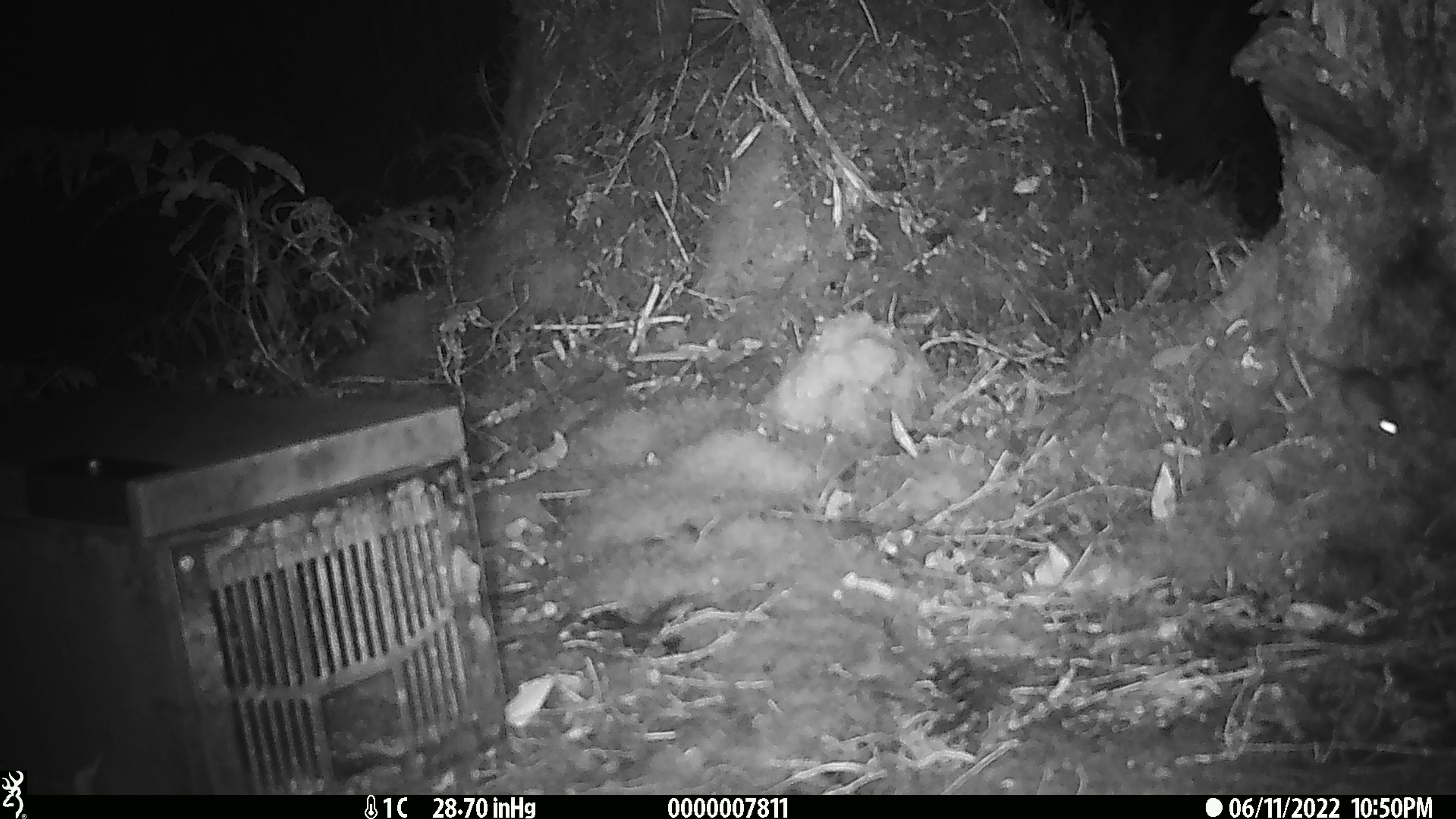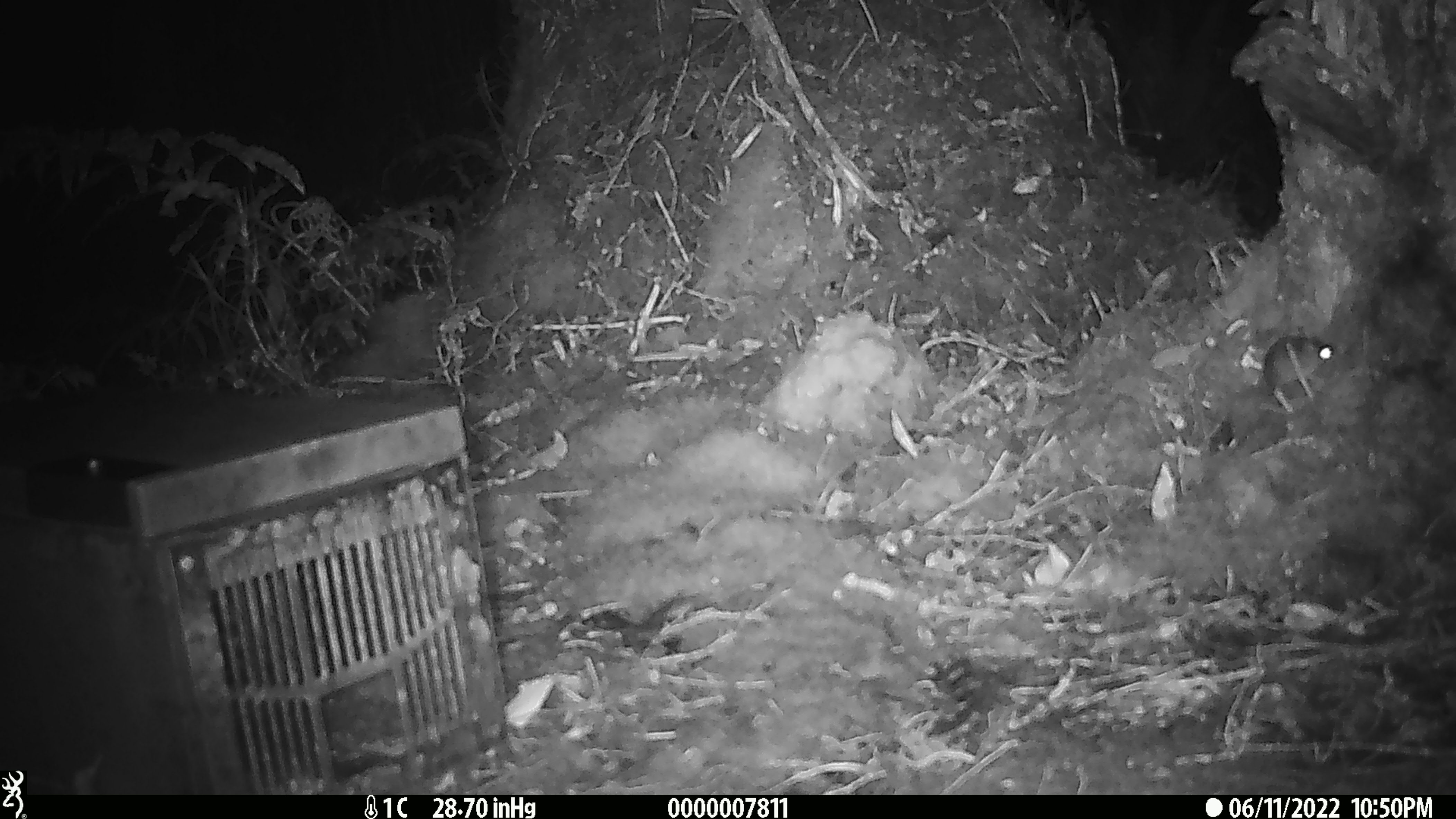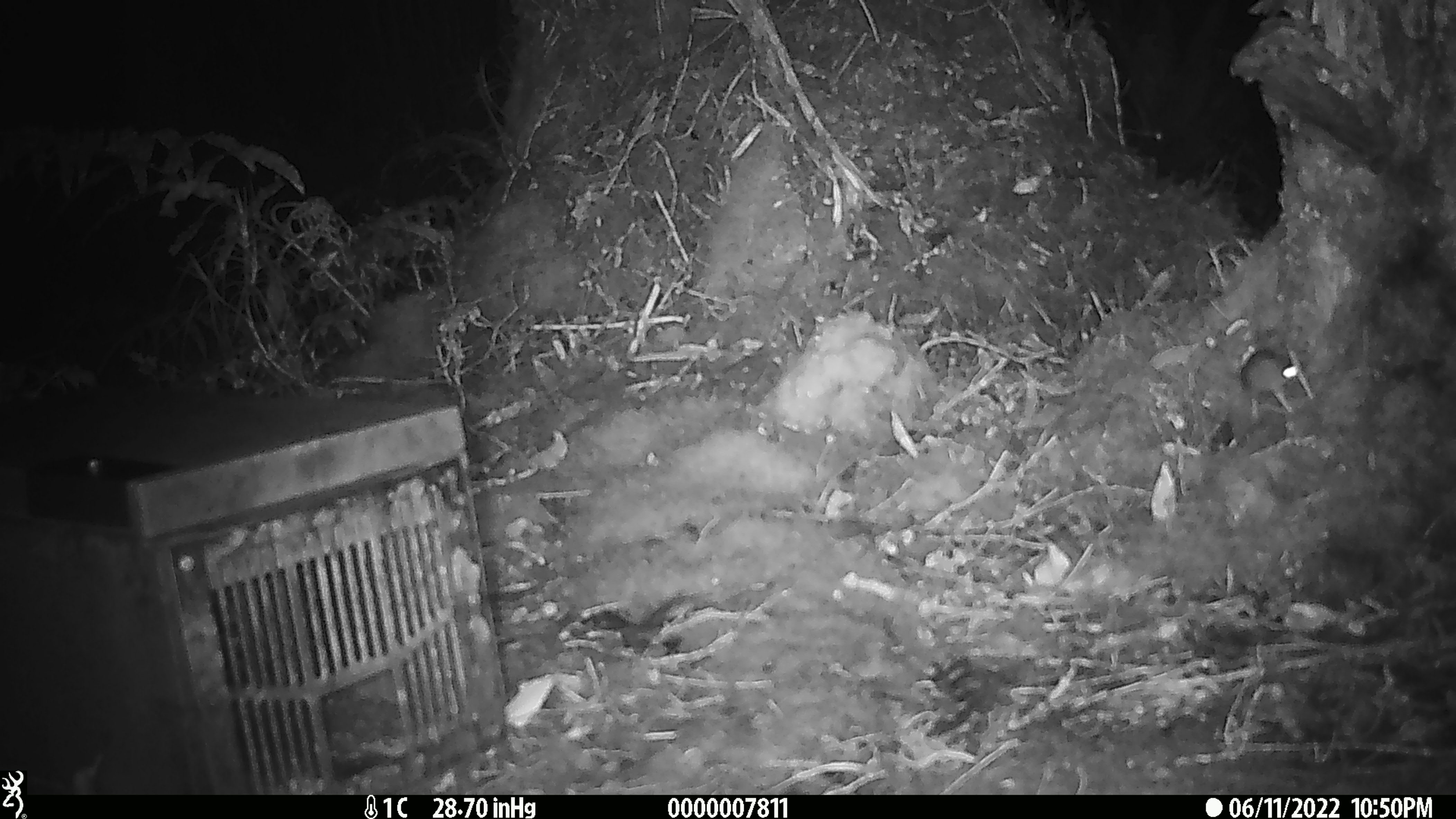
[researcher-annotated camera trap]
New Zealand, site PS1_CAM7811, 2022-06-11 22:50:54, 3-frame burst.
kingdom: Animalia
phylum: Chordata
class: Mammalia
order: Rodentia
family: Muridae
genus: Mus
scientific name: Mus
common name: mouse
Mouse (Mus).